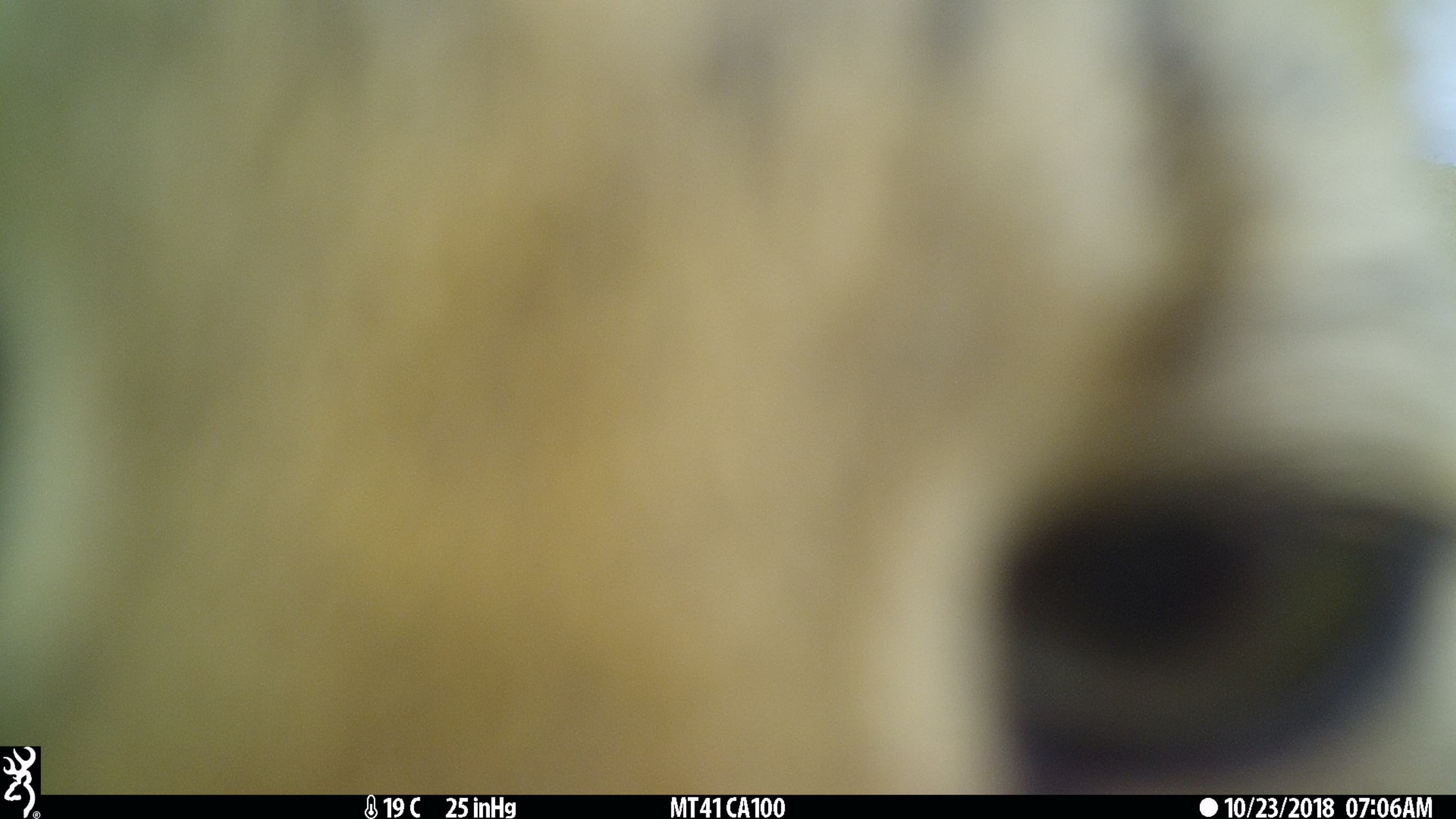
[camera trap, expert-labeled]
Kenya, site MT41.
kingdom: Animalia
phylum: Chordata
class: Mammalia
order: Carnivora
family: Felidae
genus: Leptailurus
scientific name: Leptailurus serval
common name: serval